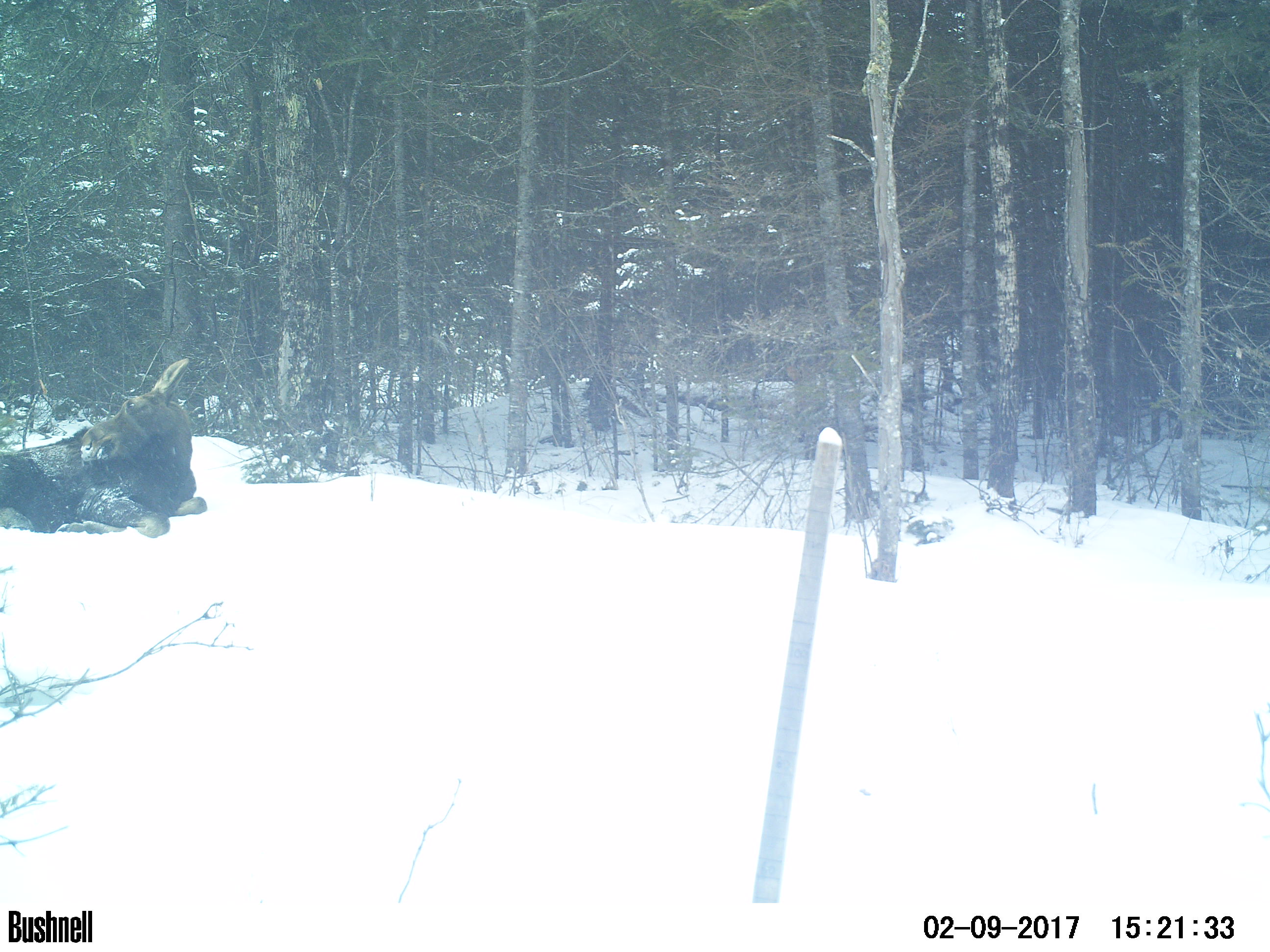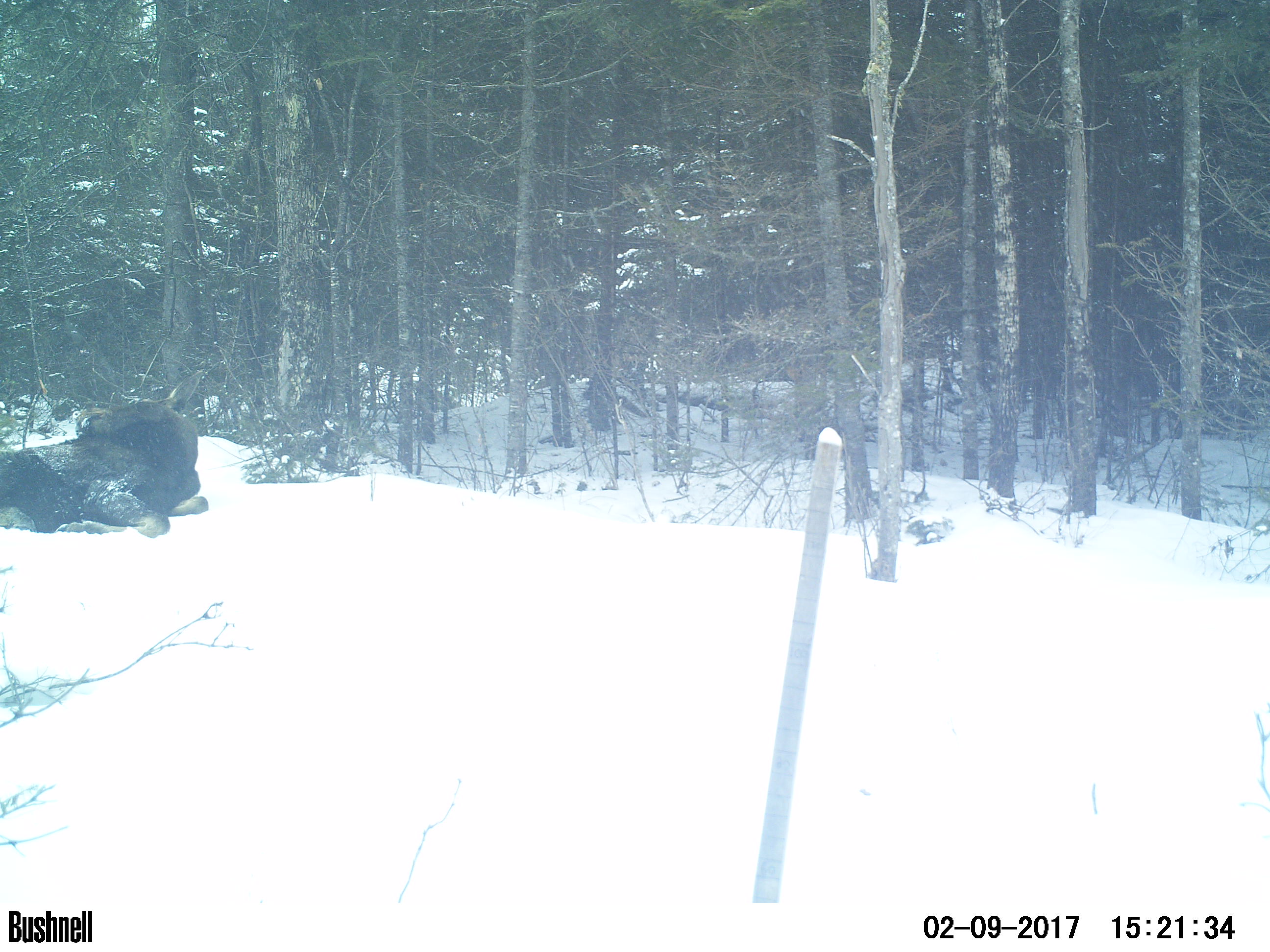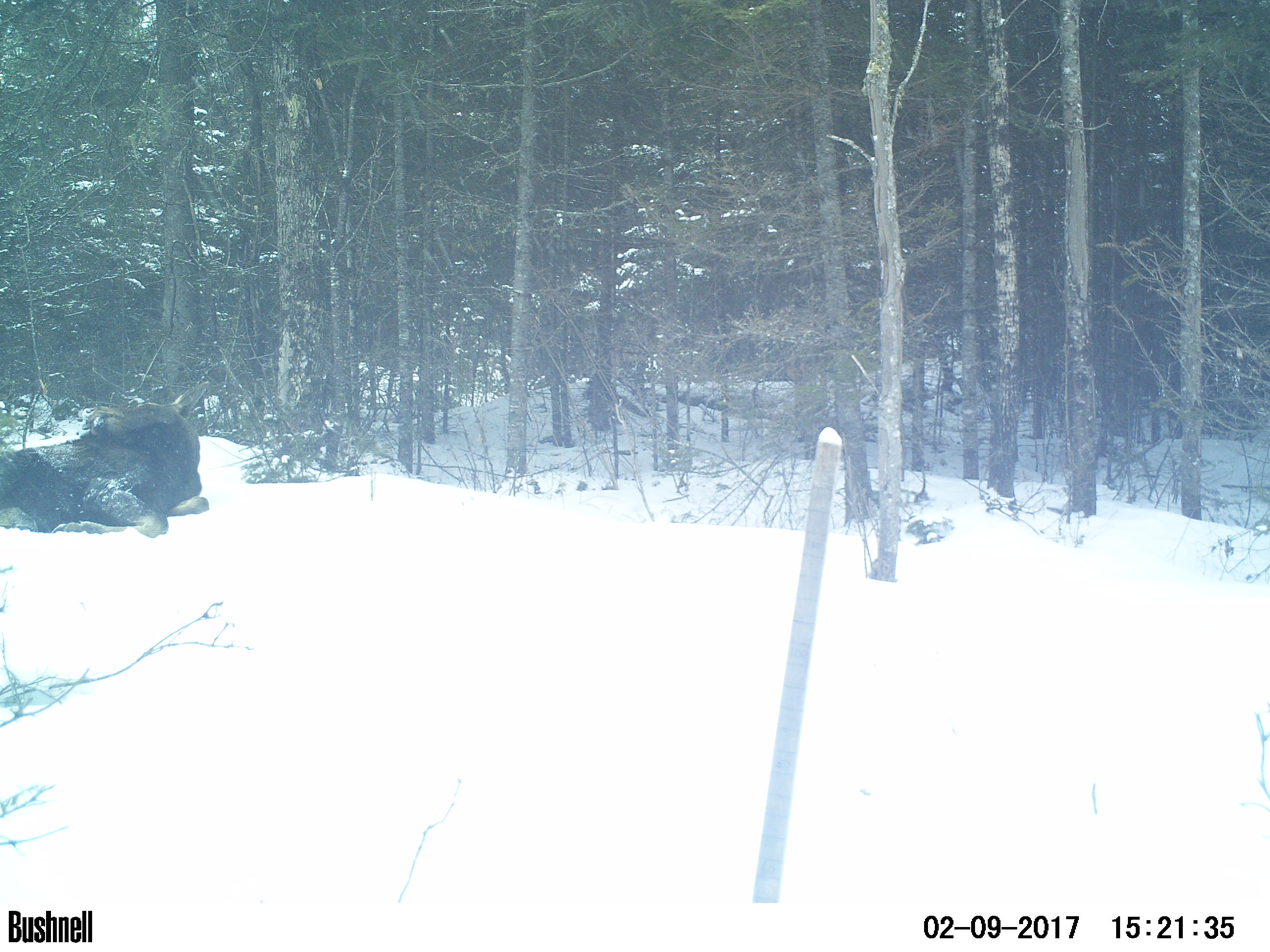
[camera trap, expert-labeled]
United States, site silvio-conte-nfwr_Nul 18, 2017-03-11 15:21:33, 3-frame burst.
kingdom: Animalia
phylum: Chordata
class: Mammalia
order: Artiodactyla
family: Cervidae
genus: Alces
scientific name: Alces alces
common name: moose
Moose (Alces alces).